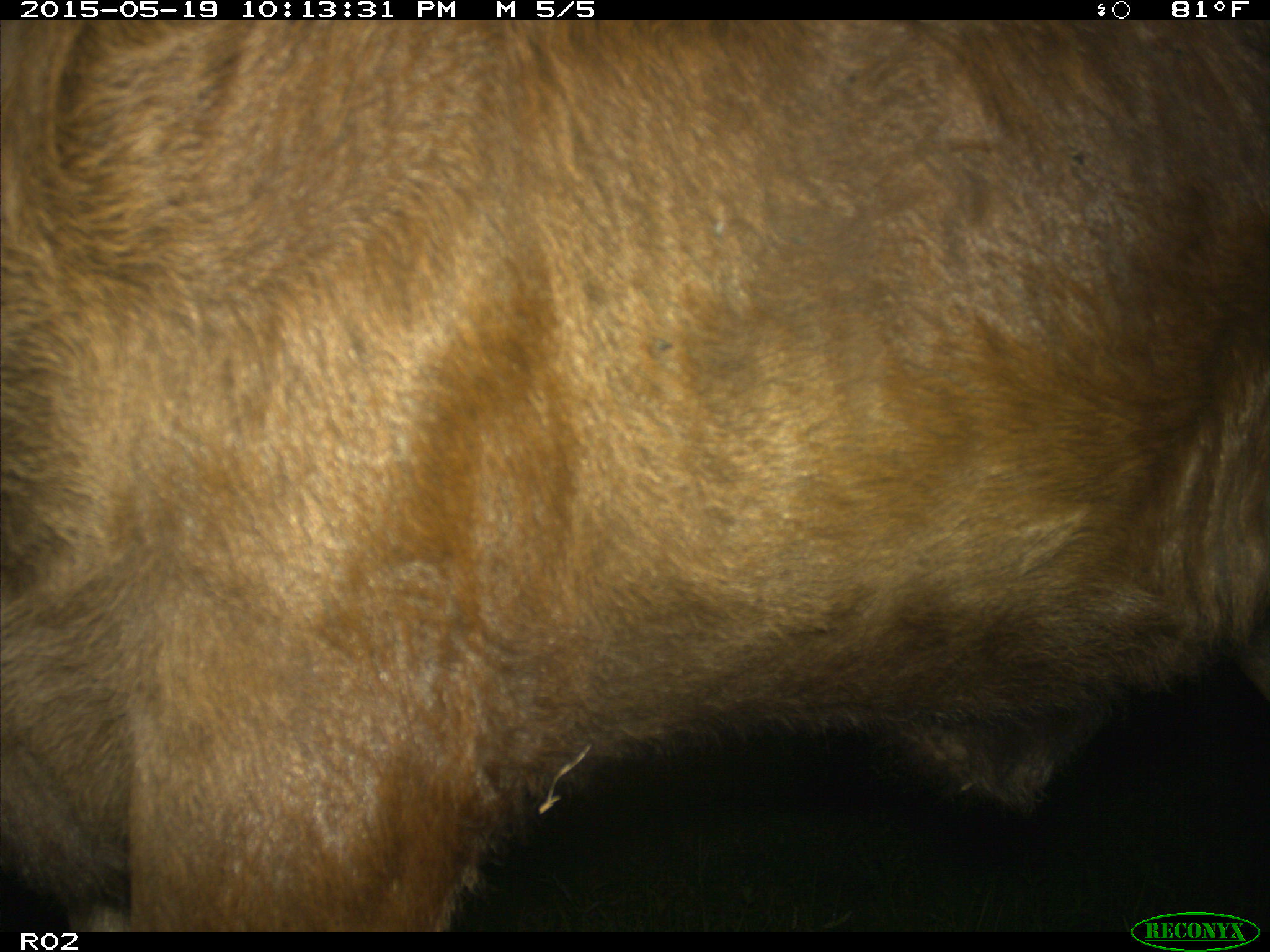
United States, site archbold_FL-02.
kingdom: Animalia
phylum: Chordata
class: Mammalia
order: Artiodactyla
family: Bovidae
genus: Bos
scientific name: Bos taurus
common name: domestic cow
Bos taurus (domestic cow).